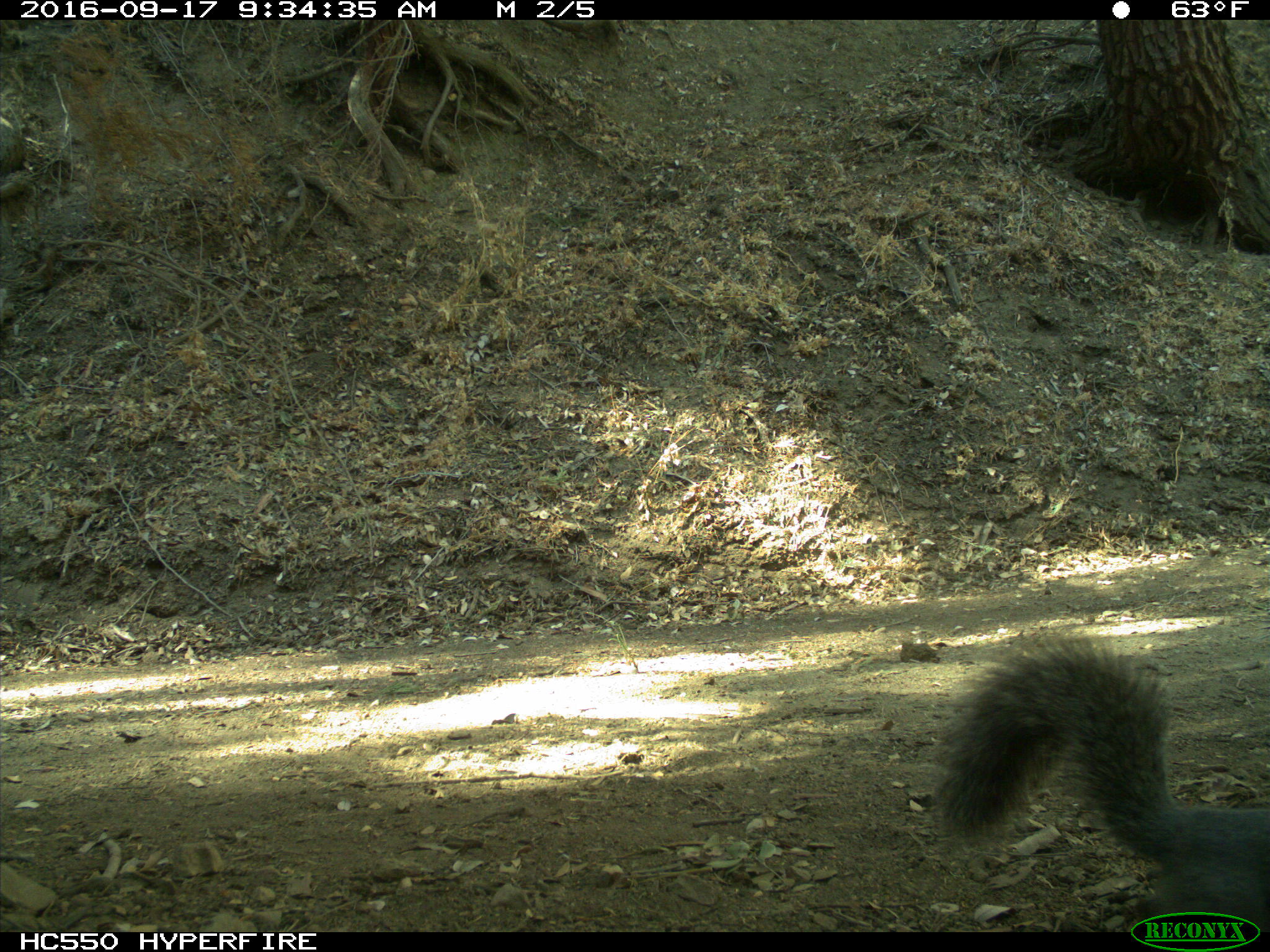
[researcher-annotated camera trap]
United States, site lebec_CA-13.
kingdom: Animalia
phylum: Chordata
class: Mammalia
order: Rodentia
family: Sciuridae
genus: Sciurus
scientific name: Sciurus carolinensis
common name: eastern gray squirrel